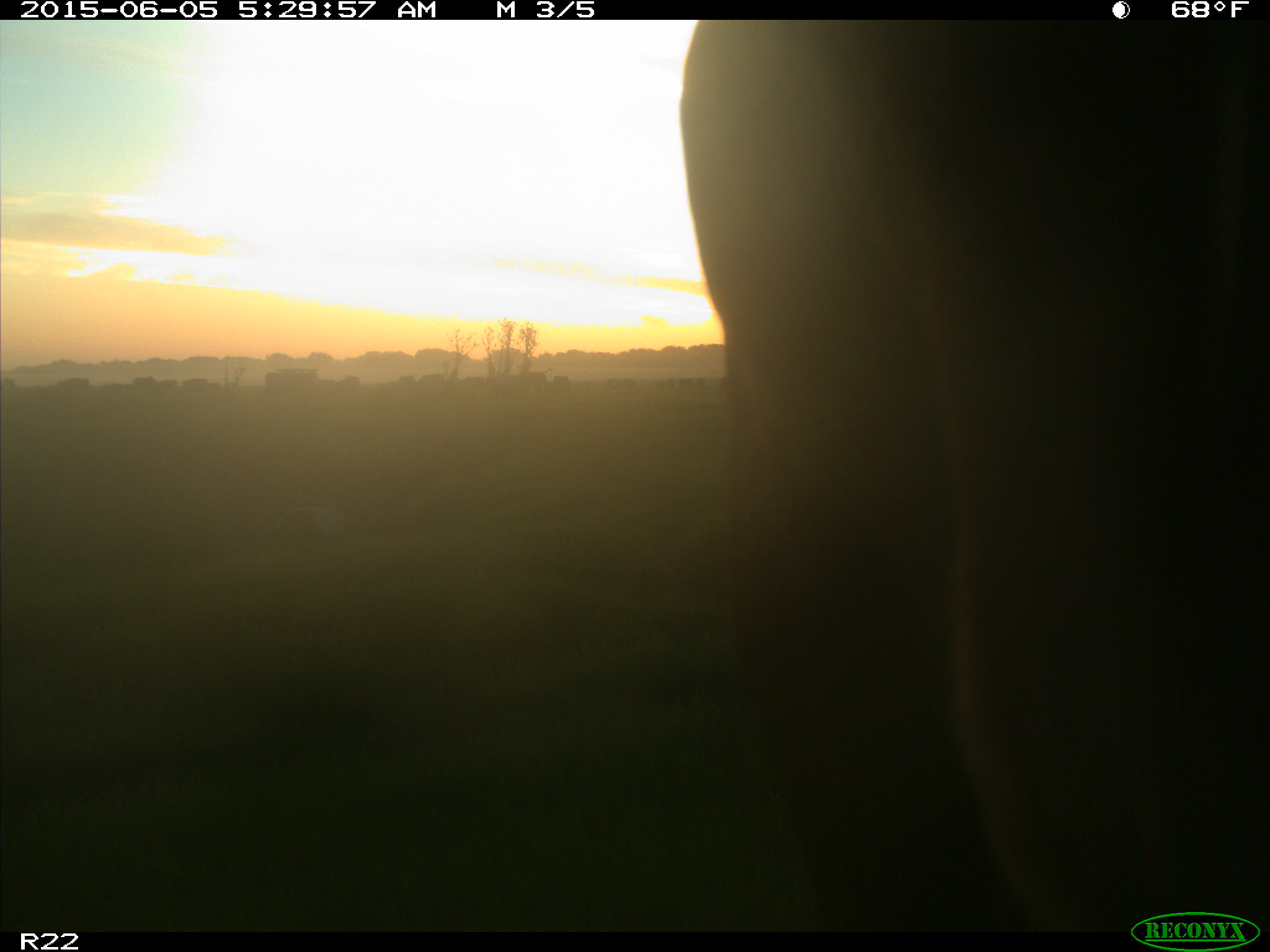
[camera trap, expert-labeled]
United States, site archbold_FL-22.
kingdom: Animalia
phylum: Chordata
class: Mammalia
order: Artiodactyla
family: Bovidae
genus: Bos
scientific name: Bos taurus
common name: domestic cow